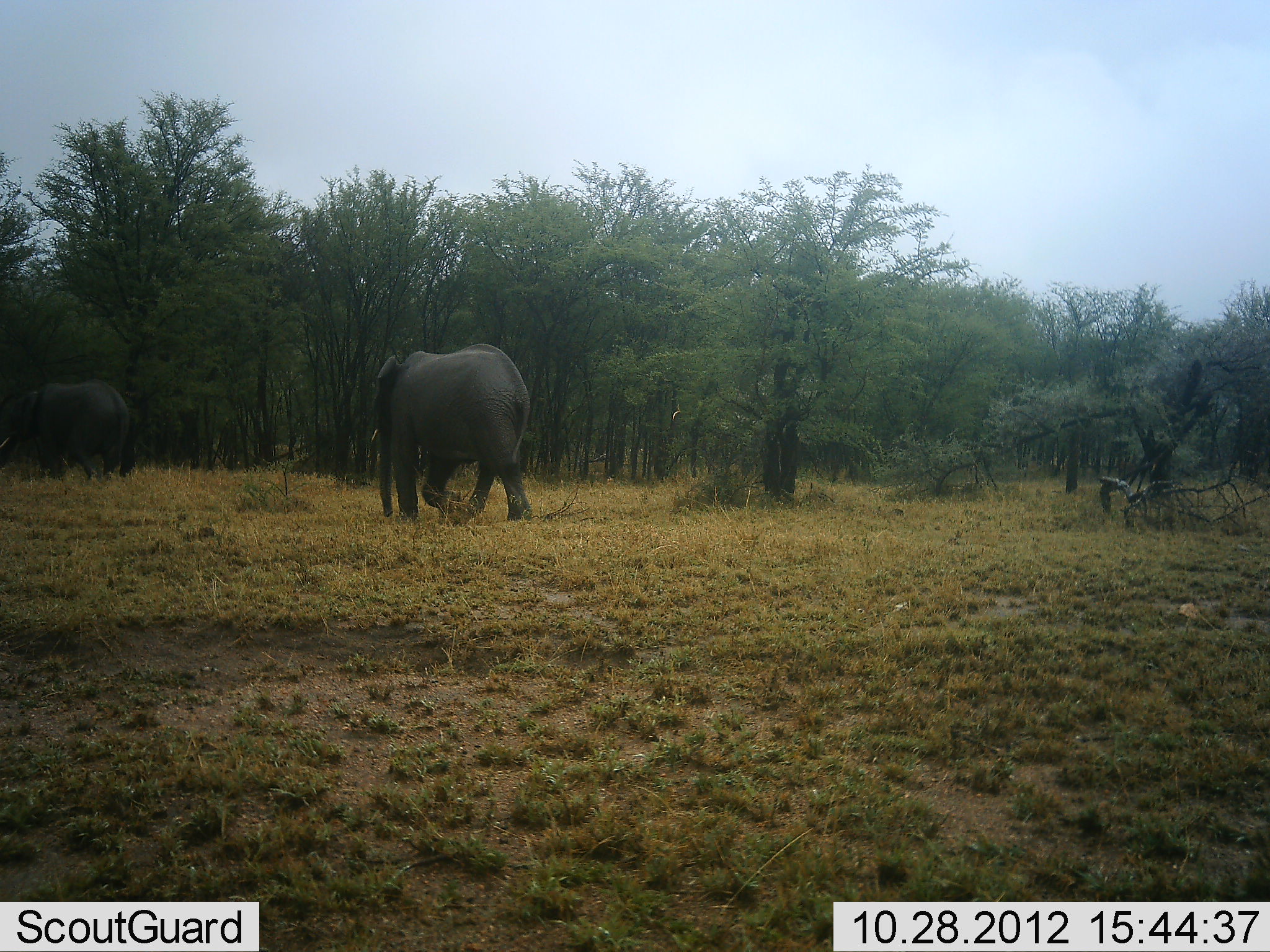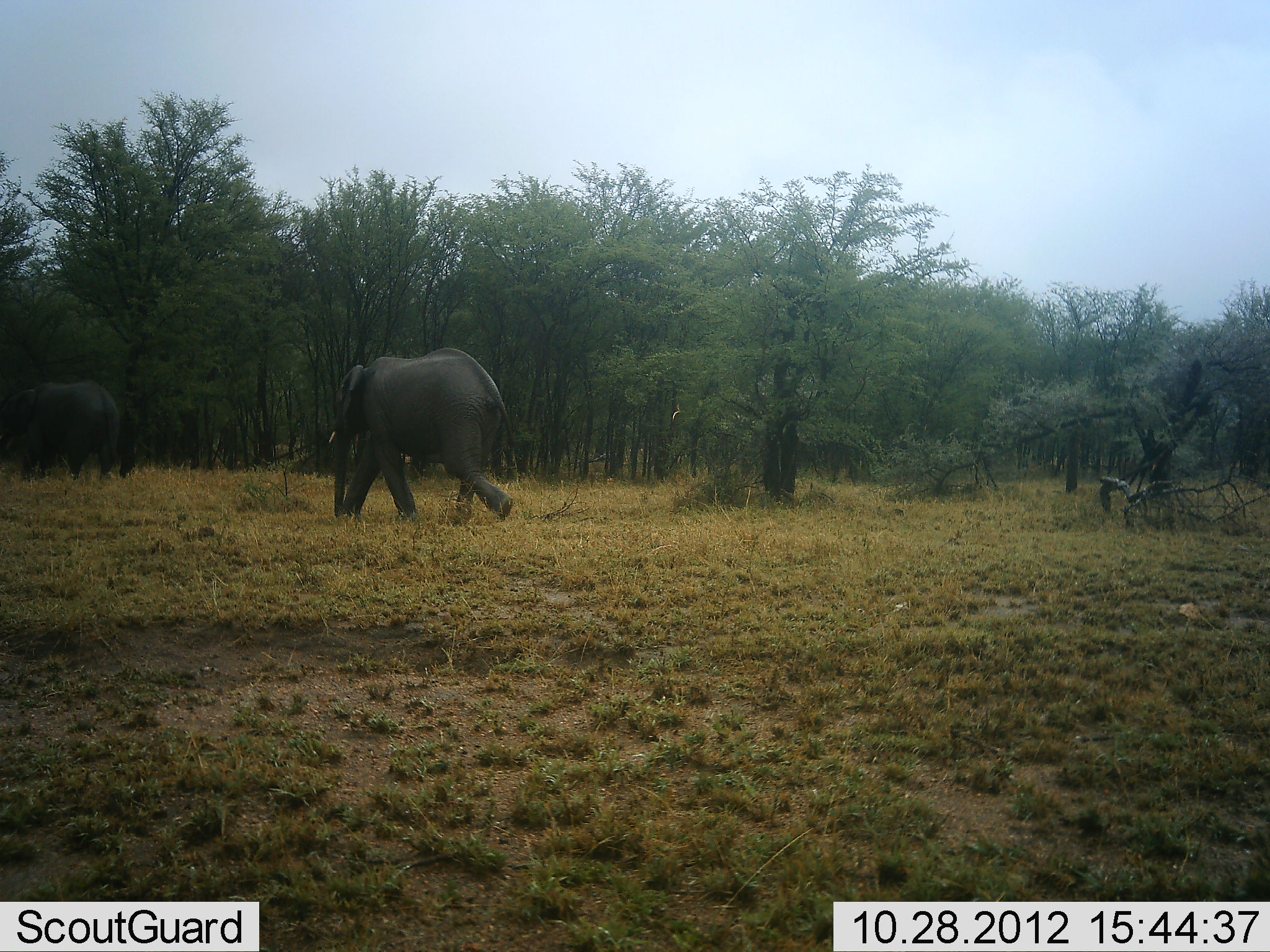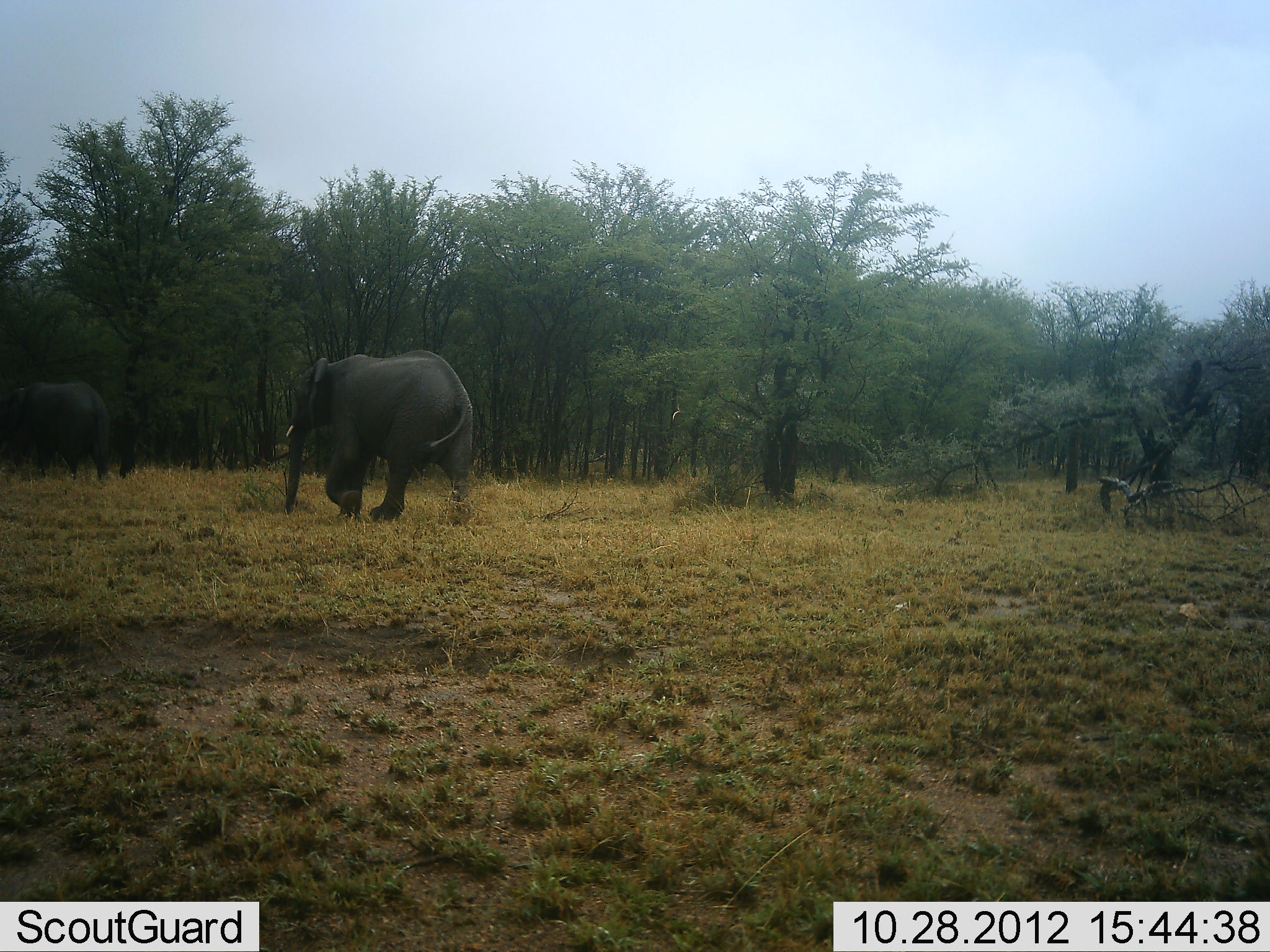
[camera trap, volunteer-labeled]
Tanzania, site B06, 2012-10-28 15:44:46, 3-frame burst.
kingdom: Animalia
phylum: Chordata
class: Mammalia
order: Proboscidea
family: Elephantidae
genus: Loxodonta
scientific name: Loxodonta africana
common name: african bush elephant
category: elephant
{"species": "elephant (african bush elephant) (Loxodonta africana)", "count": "2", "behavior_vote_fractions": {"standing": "0%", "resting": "0%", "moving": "100%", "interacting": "0%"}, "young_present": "0%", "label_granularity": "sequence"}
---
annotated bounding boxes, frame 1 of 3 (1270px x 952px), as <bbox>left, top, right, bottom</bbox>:
animal: <bbox>370, 343, 533, 523</bbox>; <bbox>1, 377, 136, 481</bbox>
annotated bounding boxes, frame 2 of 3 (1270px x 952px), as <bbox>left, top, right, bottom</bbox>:
animal: <bbox>325, 347, 521, 523</bbox>; <bbox>0, 377, 121, 480</bbox>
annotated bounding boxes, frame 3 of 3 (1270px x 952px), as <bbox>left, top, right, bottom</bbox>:
animal: <bbox>284, 350, 474, 524</bbox>; <bbox>0, 374, 114, 482</bbox>